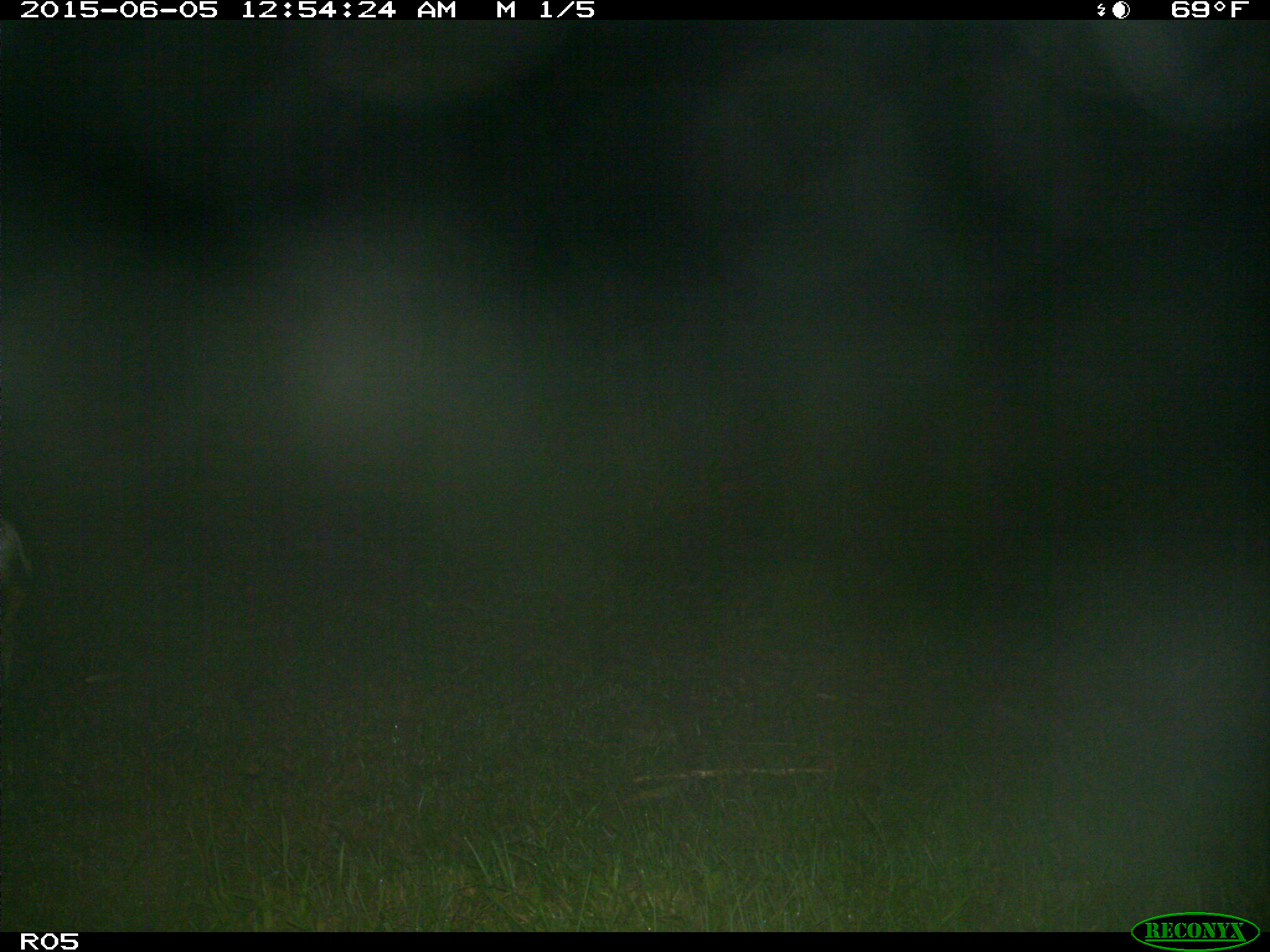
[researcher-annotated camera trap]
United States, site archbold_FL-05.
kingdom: Animalia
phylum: Chordata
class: Mammalia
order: Artiodactyla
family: Cervidae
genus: Odocoileus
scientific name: Odocoileus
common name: deer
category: unidentified deer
Unidentified deer (deer) (Odocoileus).